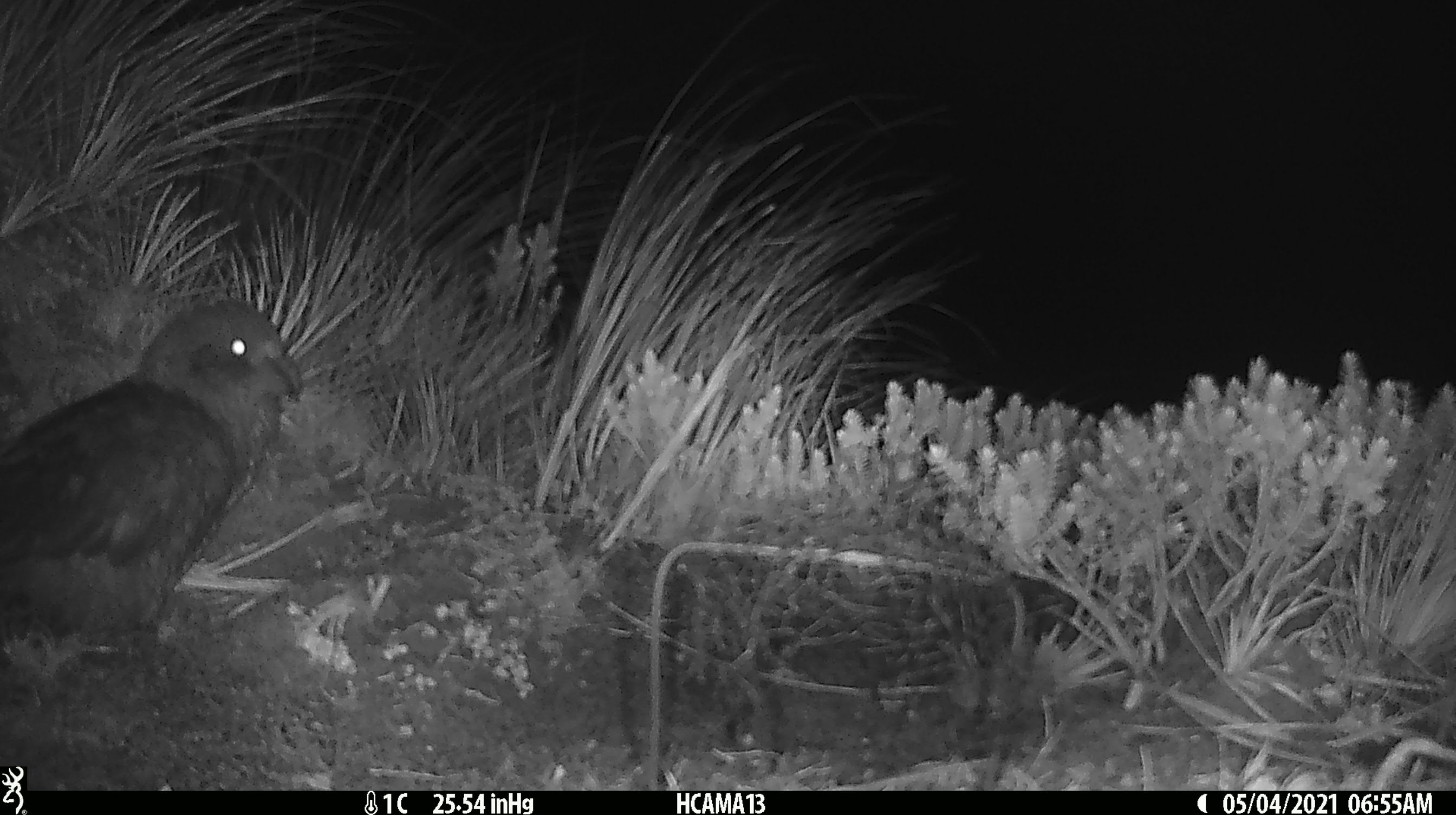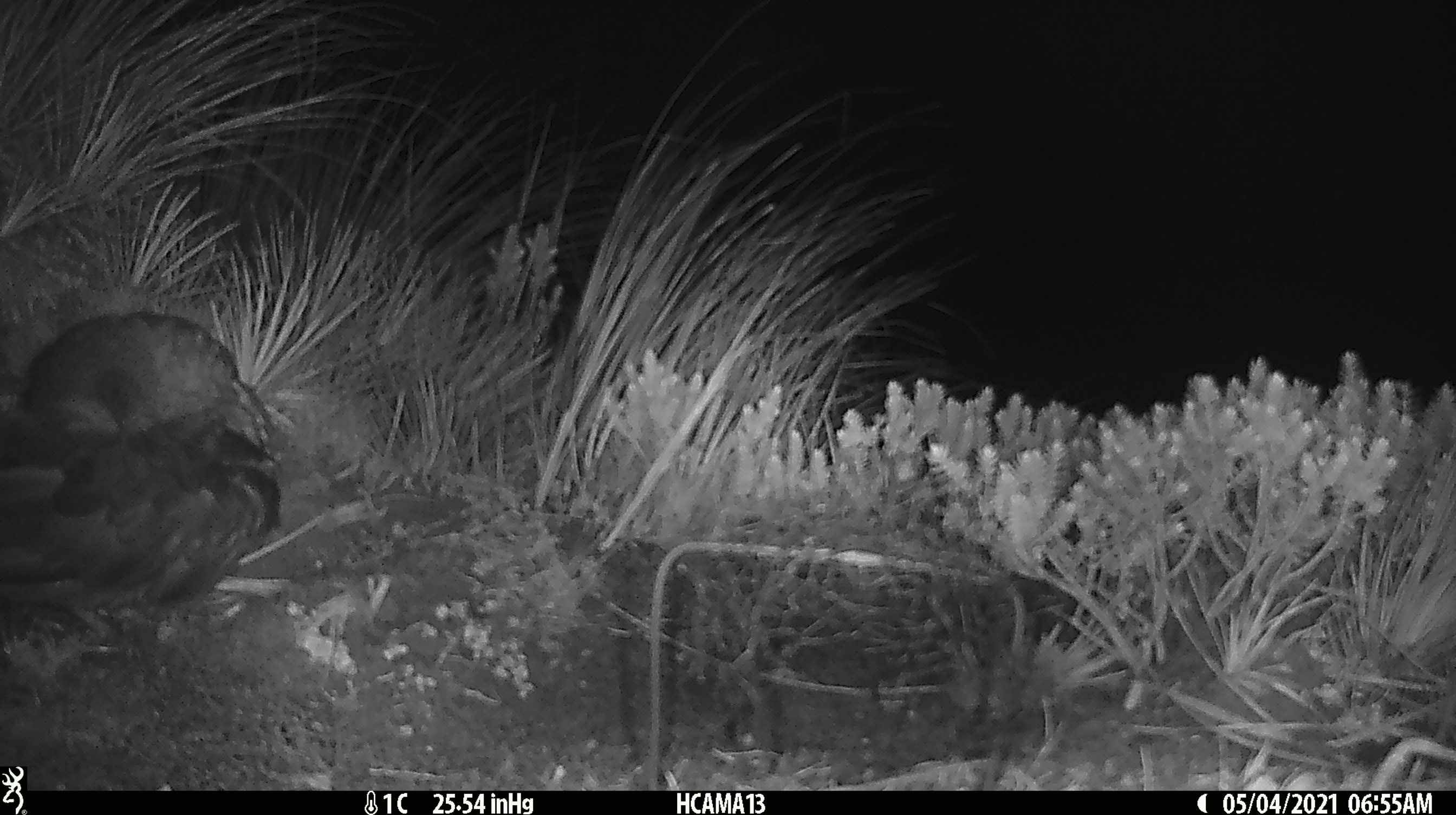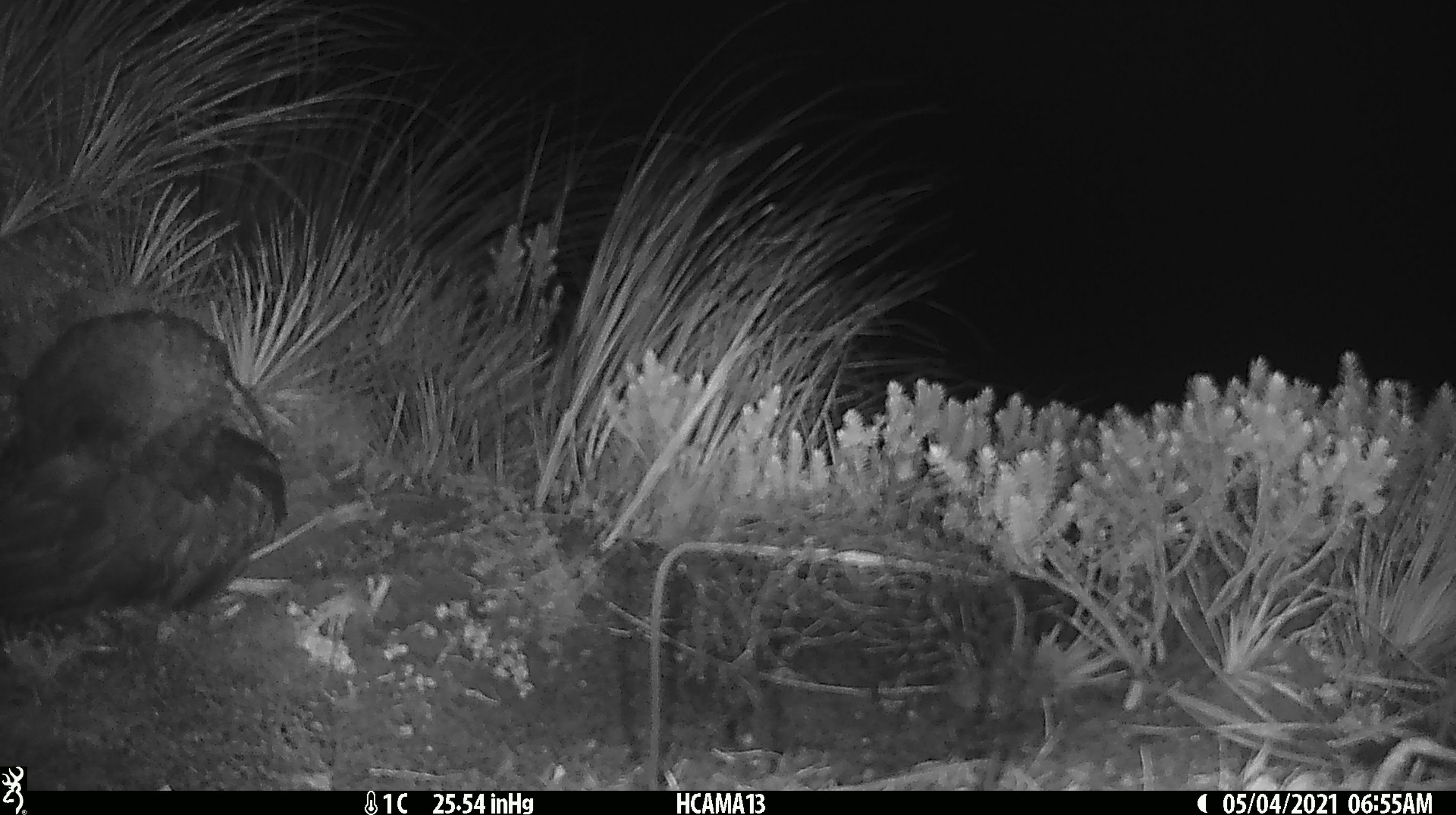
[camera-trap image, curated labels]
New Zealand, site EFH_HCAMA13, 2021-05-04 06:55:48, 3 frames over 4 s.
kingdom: Animalia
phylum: Chordata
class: Aves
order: Psittaciformes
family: Strigopidae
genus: Nestor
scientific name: Nestor notabilis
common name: kea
Kea (Nestor notabilis).